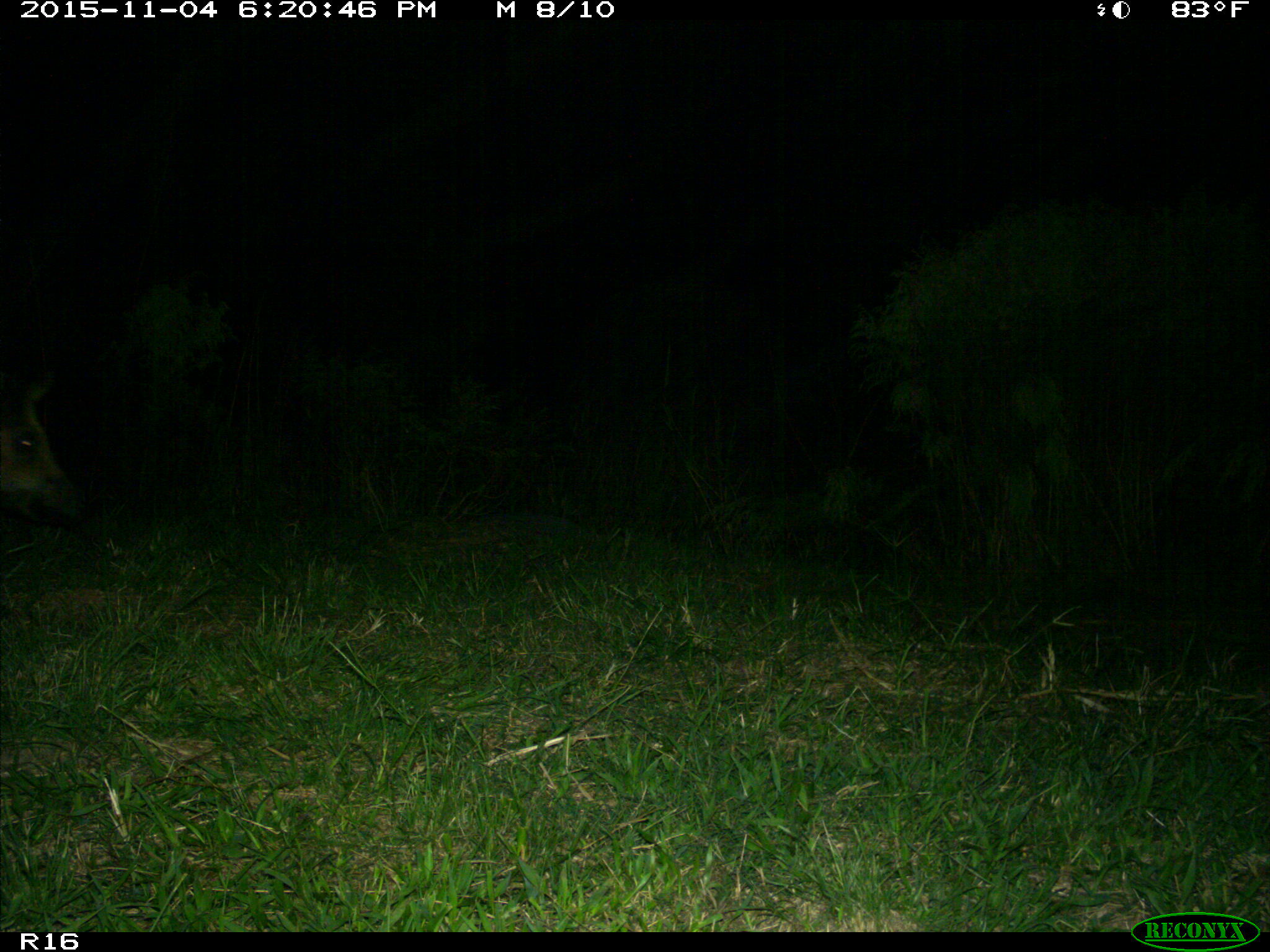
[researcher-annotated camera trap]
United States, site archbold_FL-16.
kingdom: Animalia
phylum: Chordata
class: Mammalia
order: Artiodactyla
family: Suidae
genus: Sus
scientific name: Sus scrofa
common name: wild boar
Sus scrofa (wild boar).